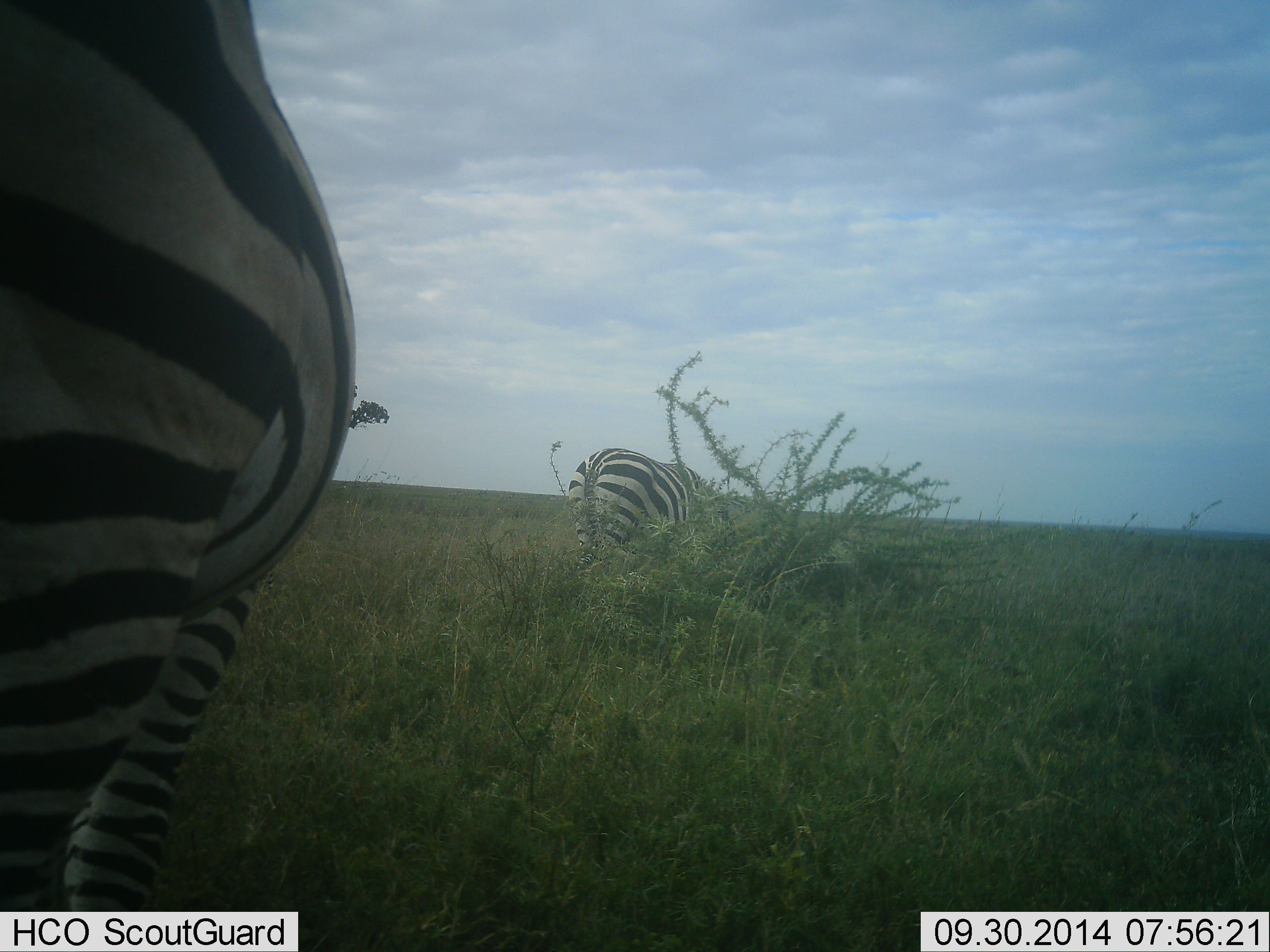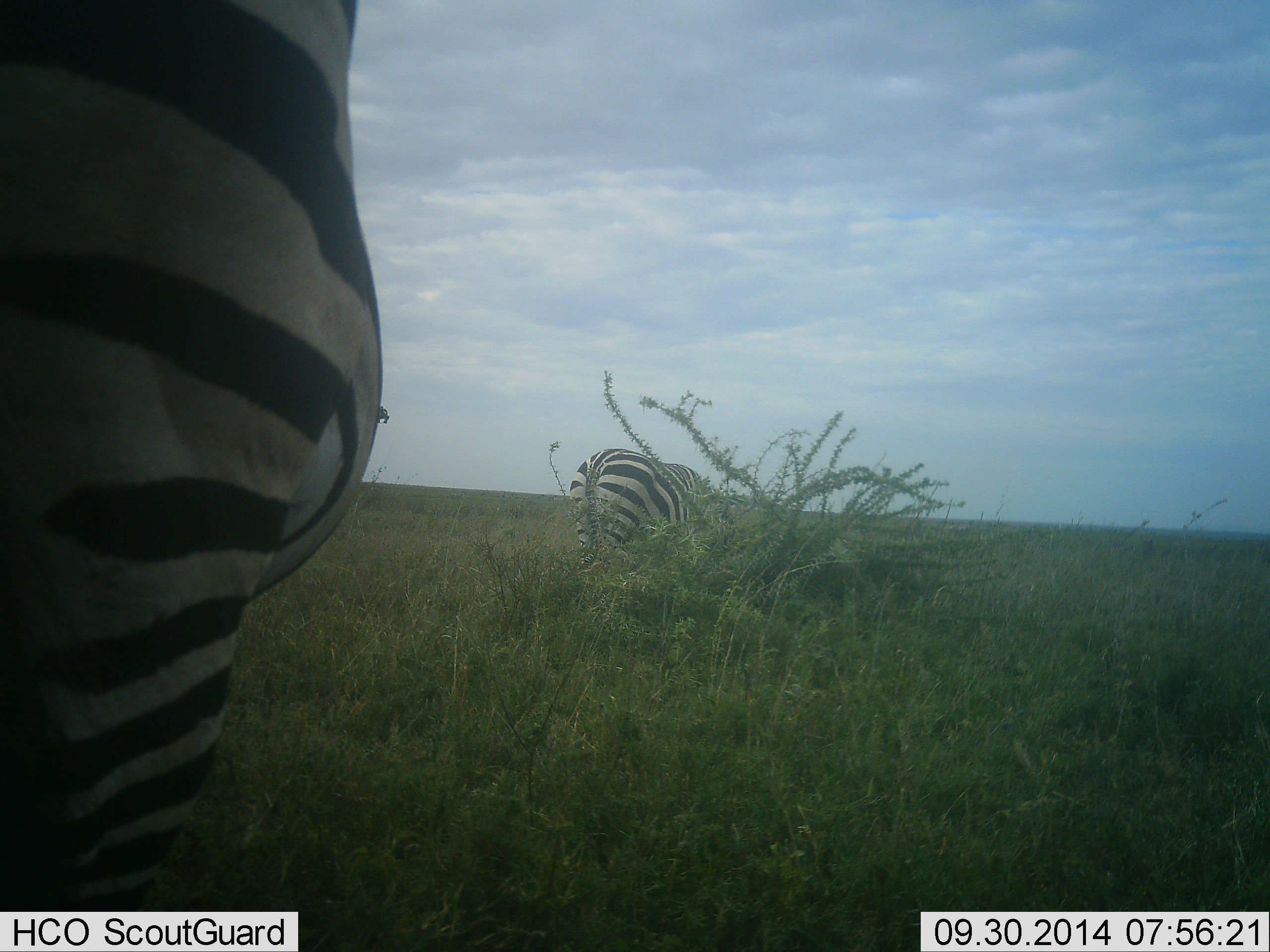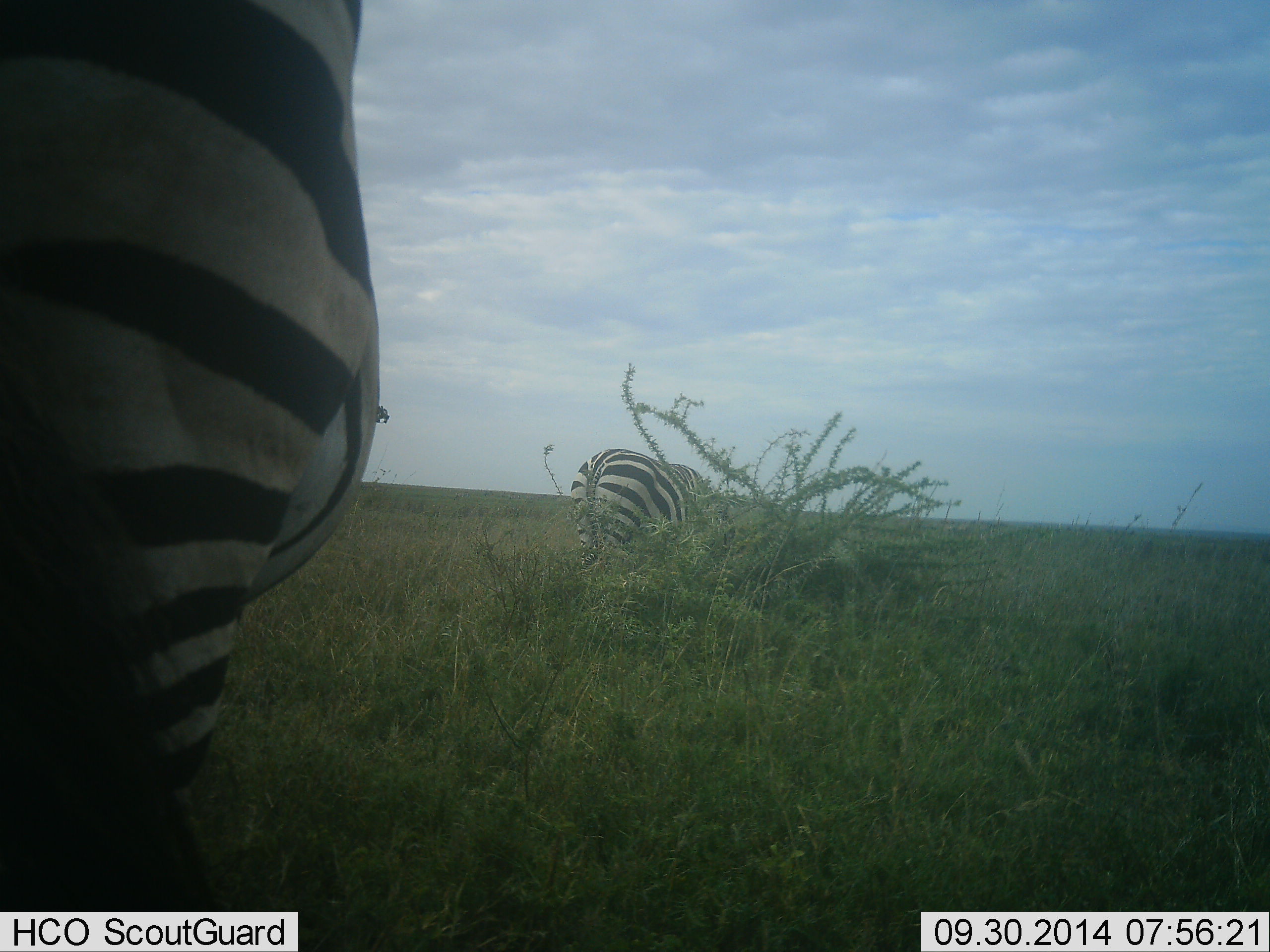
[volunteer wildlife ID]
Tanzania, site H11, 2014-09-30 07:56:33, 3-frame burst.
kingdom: Animalia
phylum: Chordata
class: Mammalia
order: Perissodactyla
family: Equidae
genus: Equus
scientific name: Equus quagga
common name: plains zebra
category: zebra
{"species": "zebra (plains zebra) (Equus quagga)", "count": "2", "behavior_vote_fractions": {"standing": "60%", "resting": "0%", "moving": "0%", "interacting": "0%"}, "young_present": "0%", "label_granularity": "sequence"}